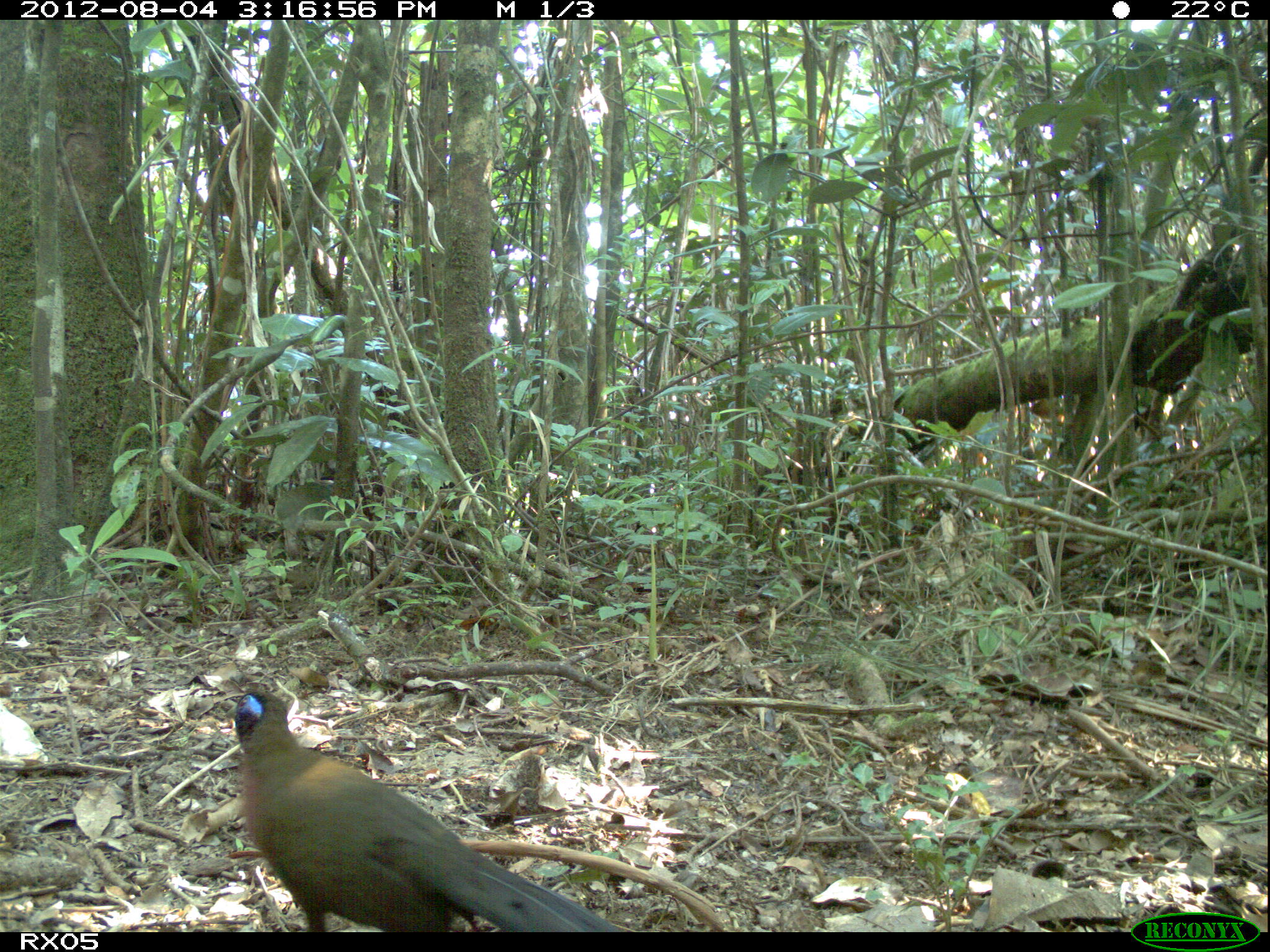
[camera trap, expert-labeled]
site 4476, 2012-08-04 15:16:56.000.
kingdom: Animalia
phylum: Chordata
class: Aves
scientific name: Aves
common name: bird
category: unknown bird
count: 1